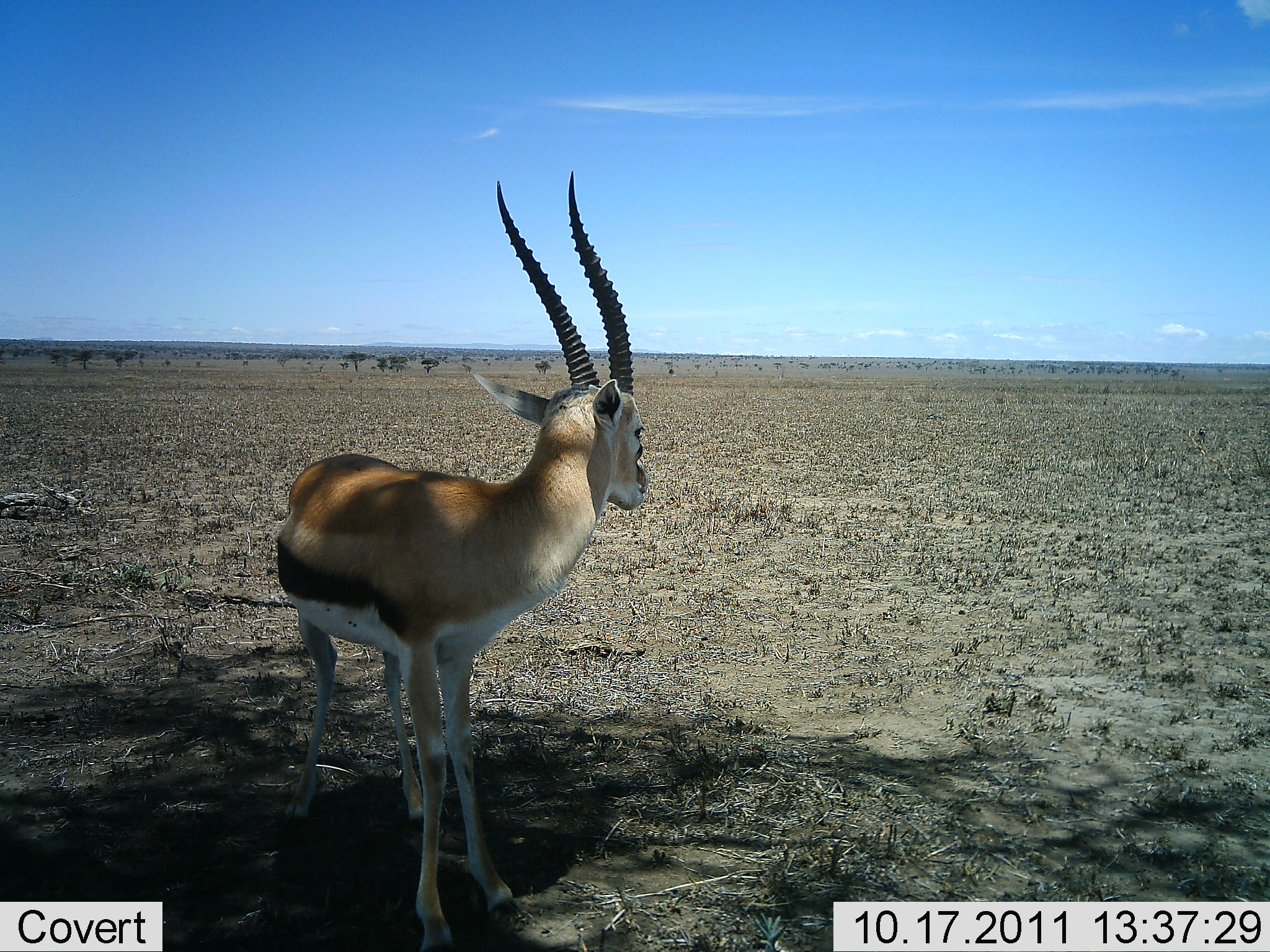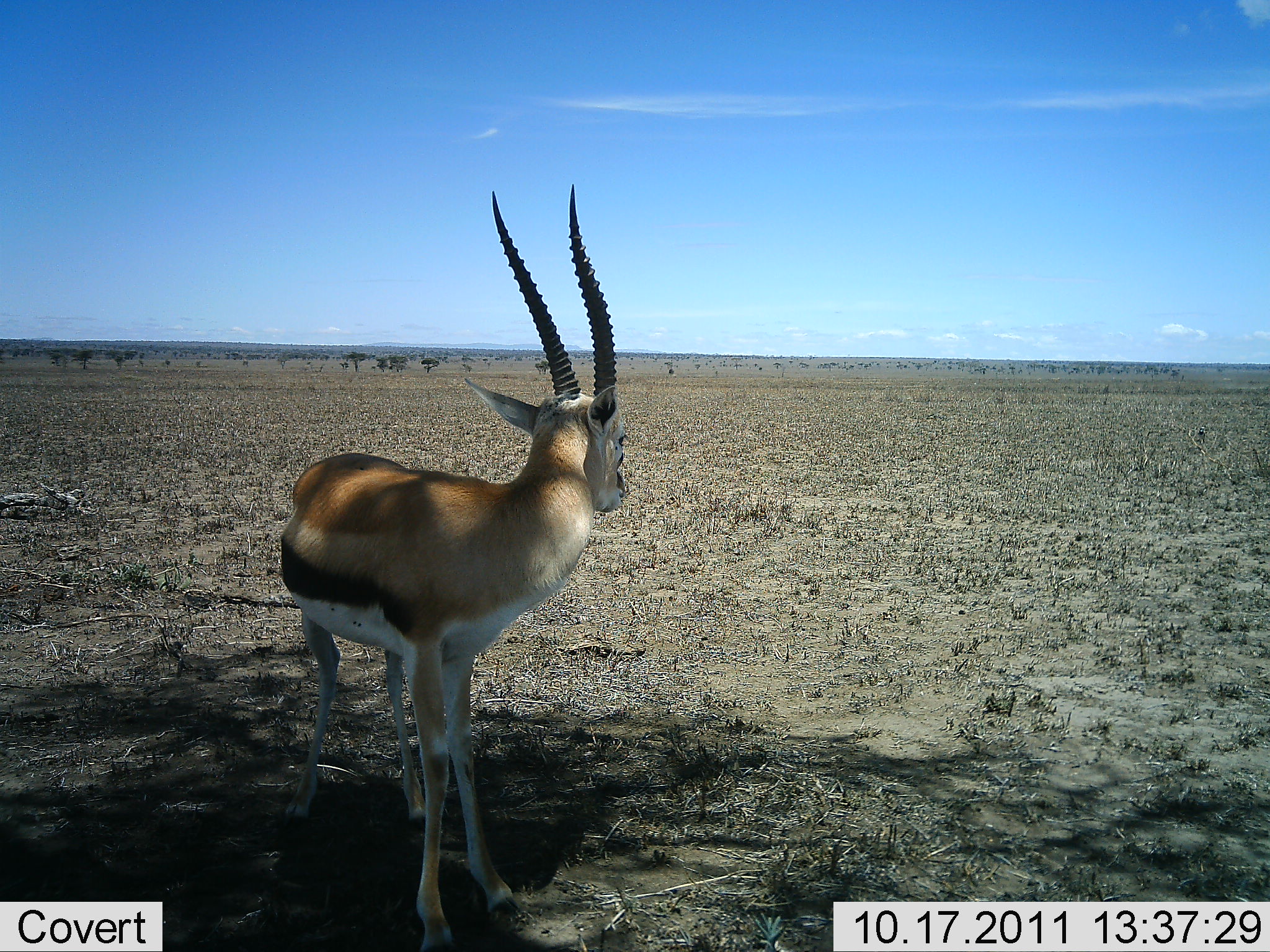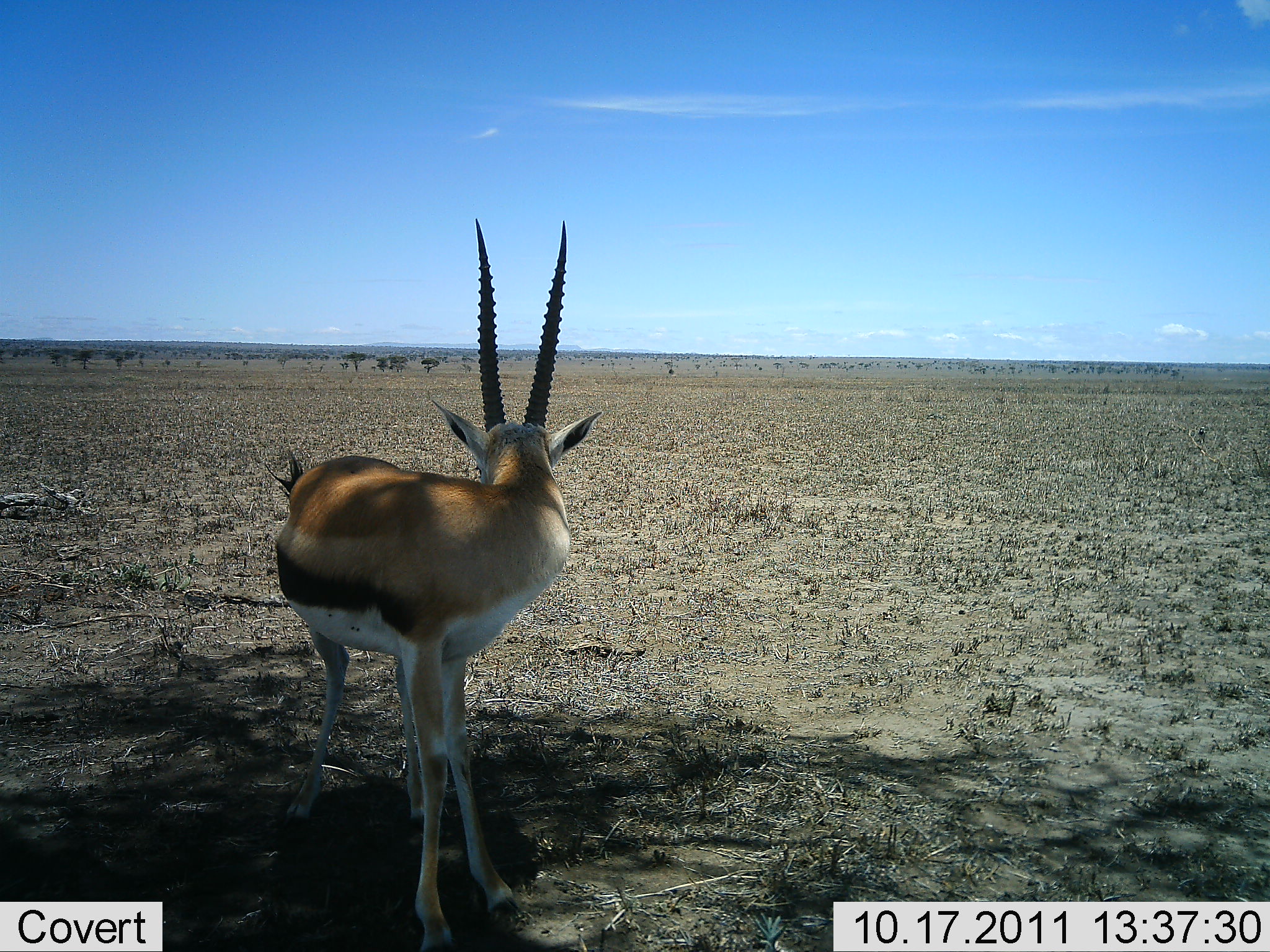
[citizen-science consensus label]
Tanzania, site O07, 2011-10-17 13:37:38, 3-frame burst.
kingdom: Animalia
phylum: Chordata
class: Mammalia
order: Artiodactyla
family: Bovidae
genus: Eudorcas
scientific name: Eudorcas thomsonii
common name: thomson's gazelle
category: gazellethomsons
Gazellethomsons (thomson's gazelle) (Eudorcas thomsonii), count 1. Behavior (volunteer vote fractions): standing 93%, resting 7%, moving 0%, interacting 0%. Young present (vote fraction): 0%. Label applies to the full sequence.